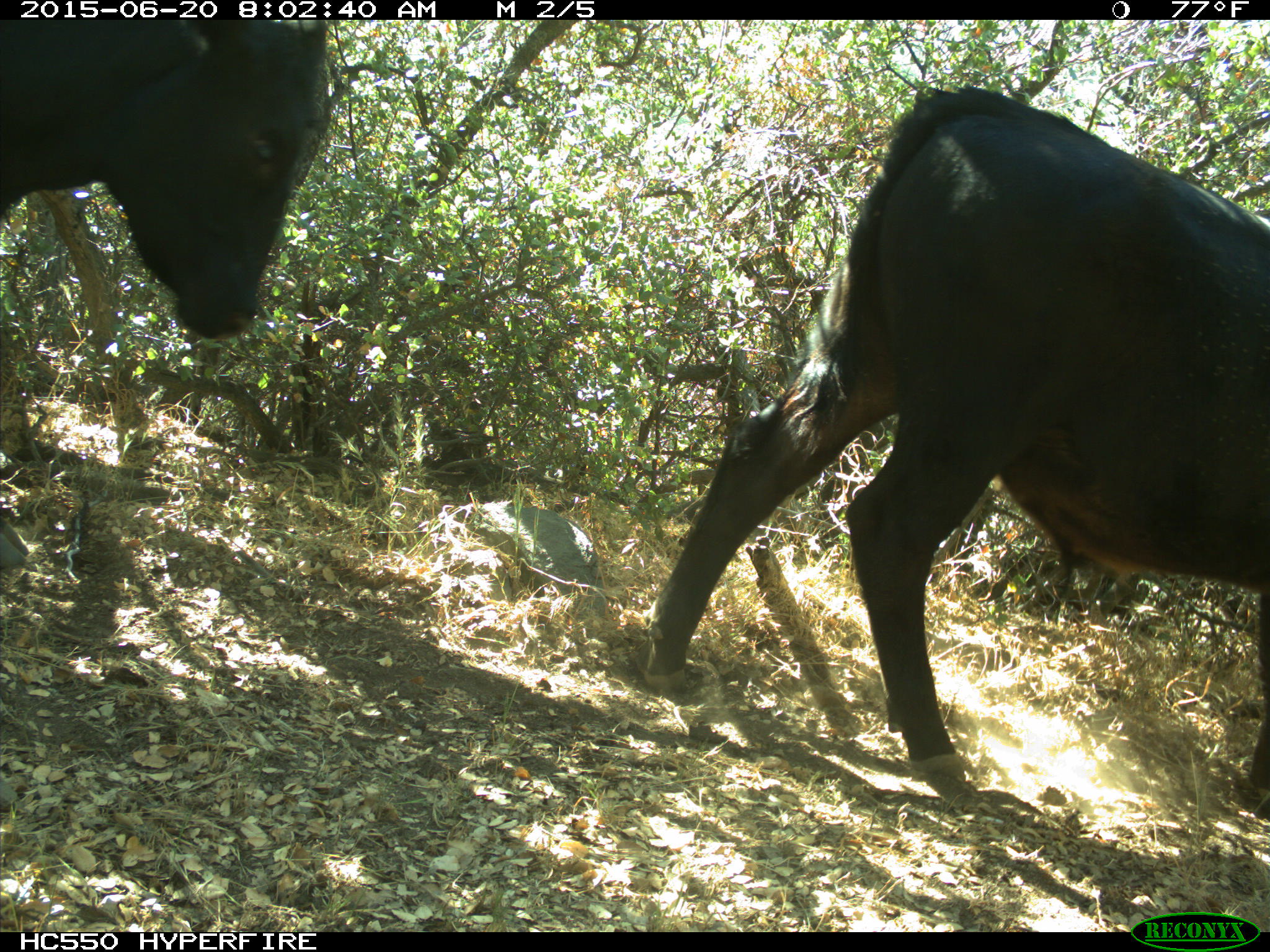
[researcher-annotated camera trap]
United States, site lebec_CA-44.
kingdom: Animalia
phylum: Chordata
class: Mammalia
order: Artiodactyla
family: Bovidae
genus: Bos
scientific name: Bos taurus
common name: domestic cow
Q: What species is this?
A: Bos taurus (domestic cow).